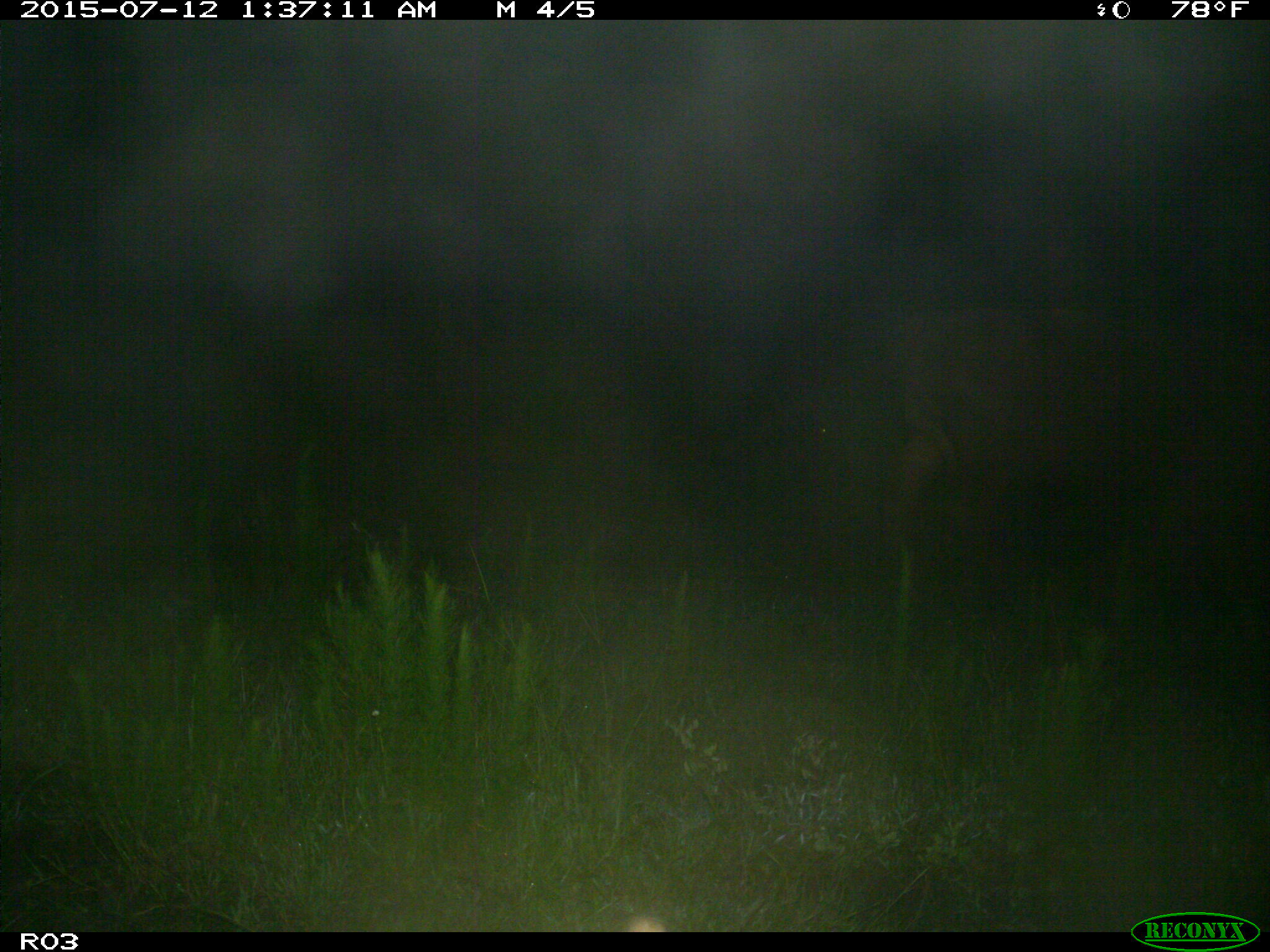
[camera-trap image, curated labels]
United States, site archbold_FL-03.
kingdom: Animalia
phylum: Chordata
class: Mammalia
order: Artiodactyla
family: Bovidae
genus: Bos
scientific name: Bos taurus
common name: domestic cow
Bos taurus (domestic cow).